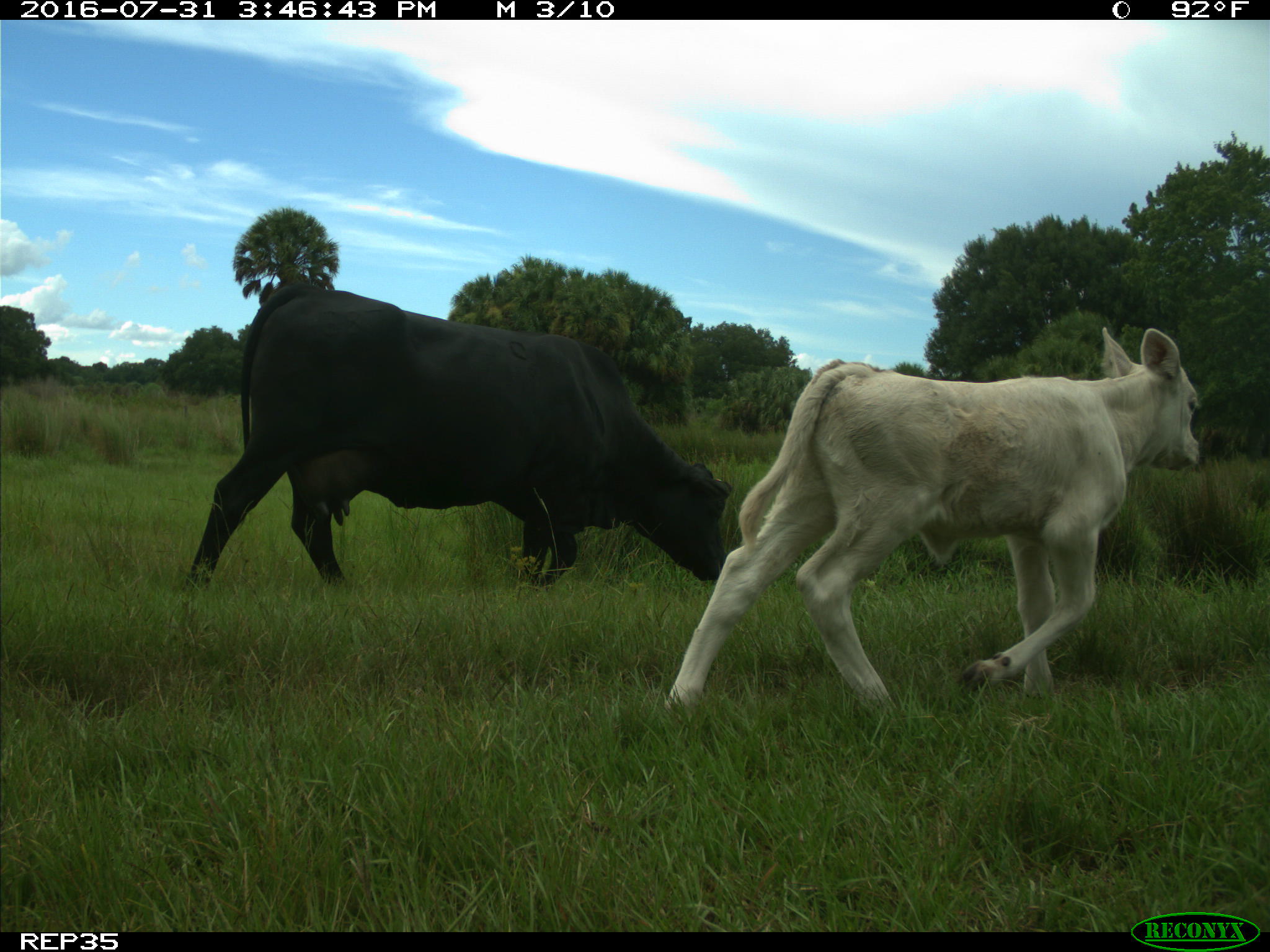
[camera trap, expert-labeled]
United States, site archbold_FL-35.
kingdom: Animalia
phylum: Chordata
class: Mammalia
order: Artiodactyla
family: Bovidae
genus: Bos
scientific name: Bos taurus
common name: domestic cow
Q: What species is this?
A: Bos taurus (domestic cow).